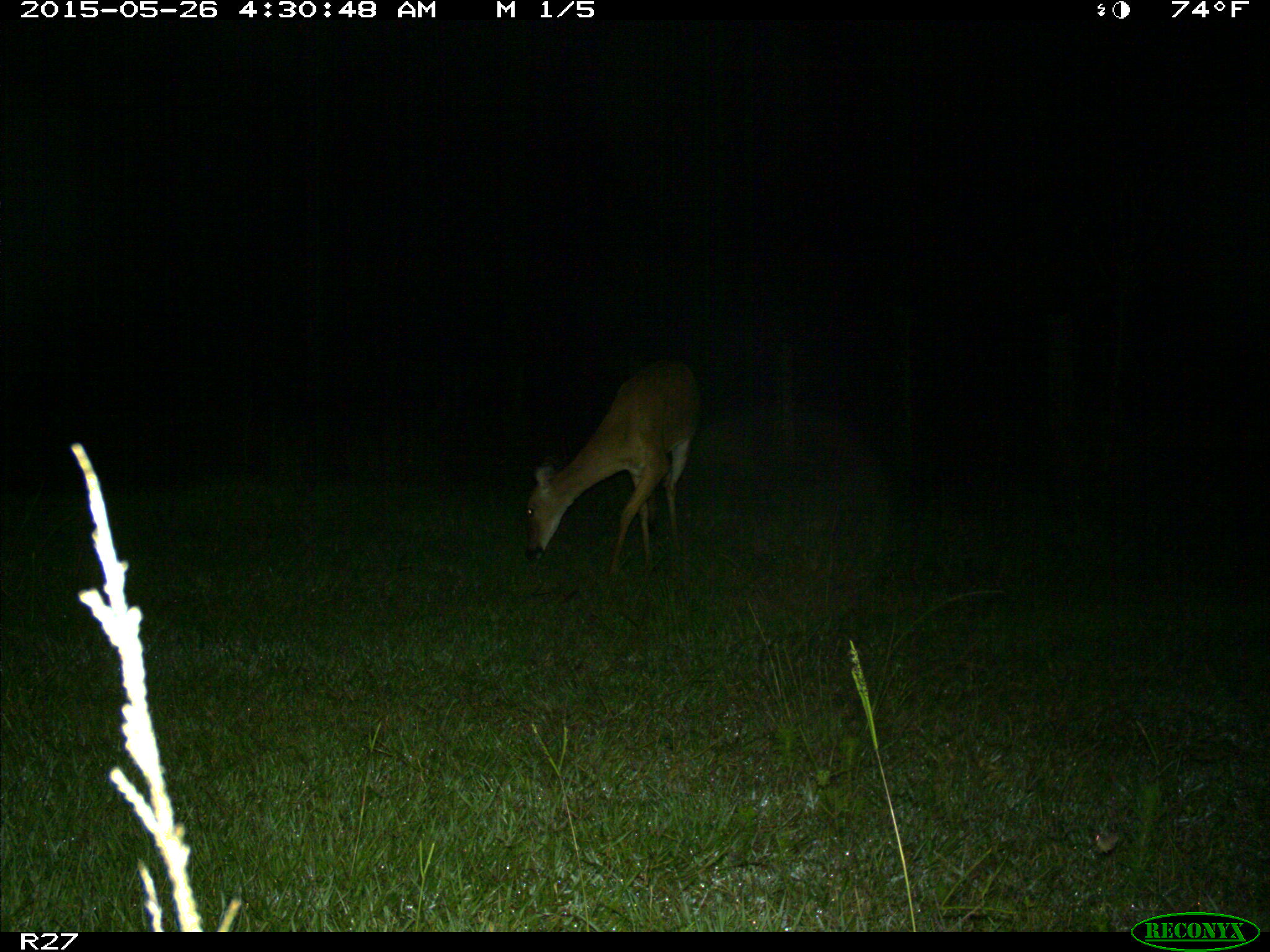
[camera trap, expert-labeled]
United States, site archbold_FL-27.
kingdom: Animalia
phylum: Chordata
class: Mammalia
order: Artiodactyla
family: Cervidae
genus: Odocoileus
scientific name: Odocoileus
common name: deer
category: unidentified deer